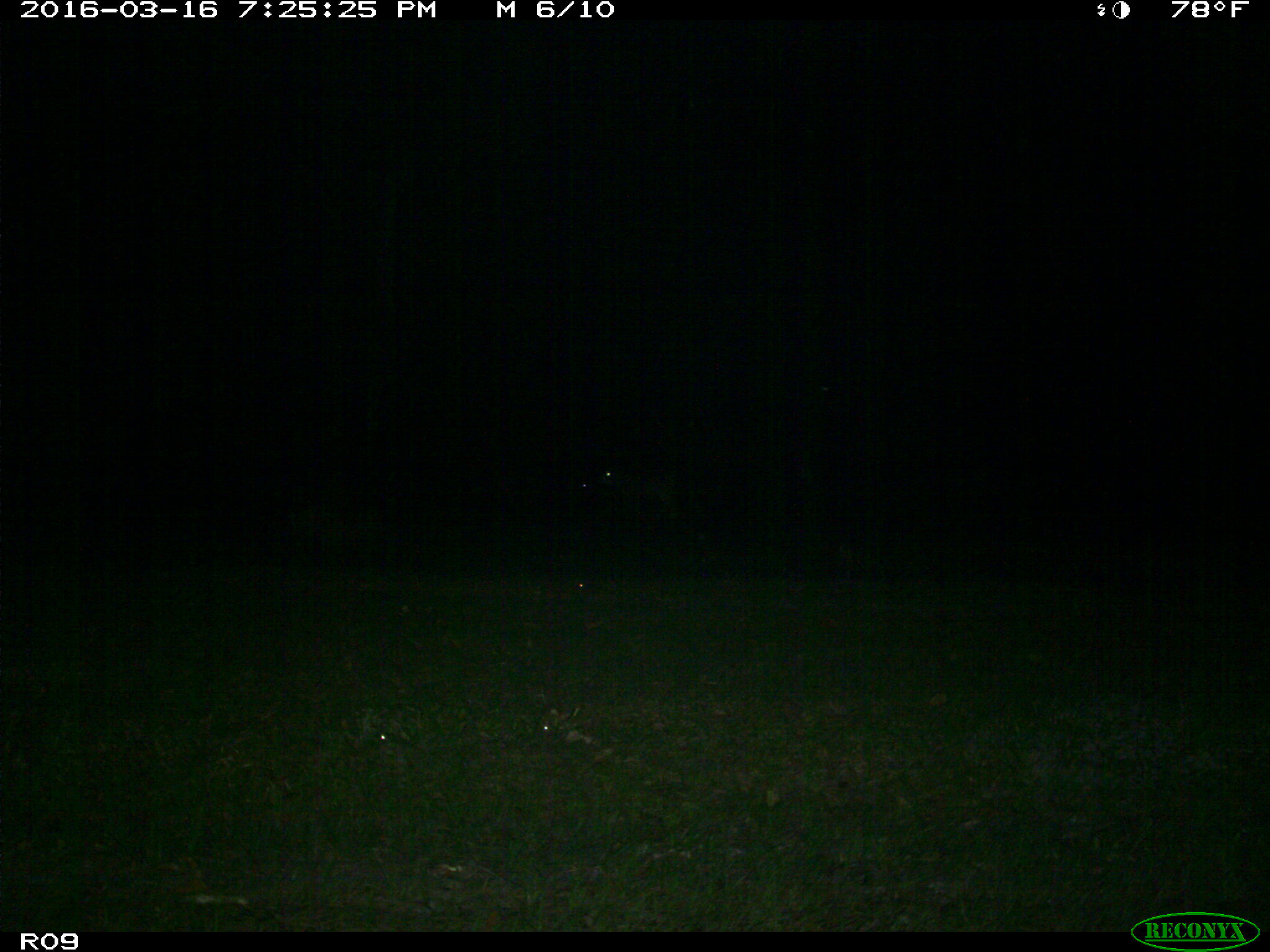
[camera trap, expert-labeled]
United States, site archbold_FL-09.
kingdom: Animalia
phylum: Chordata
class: Mammalia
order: Artiodactyla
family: Bovidae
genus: Bos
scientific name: Bos taurus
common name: domestic cow